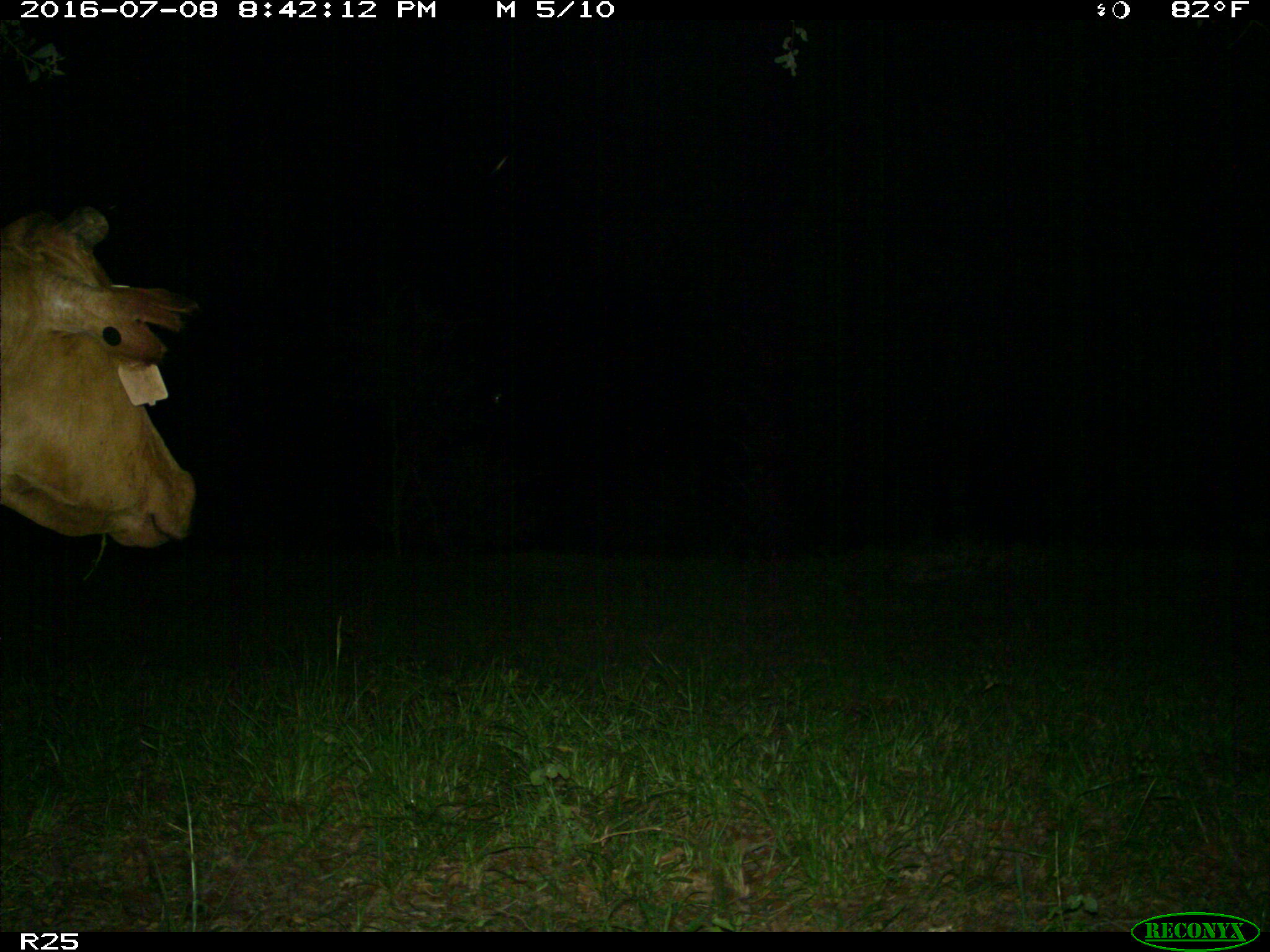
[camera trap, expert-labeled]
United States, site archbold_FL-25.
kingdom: Animalia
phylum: Chordata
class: Mammalia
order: Artiodactyla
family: Bovidae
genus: Bos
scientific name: Bos taurus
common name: domestic cow